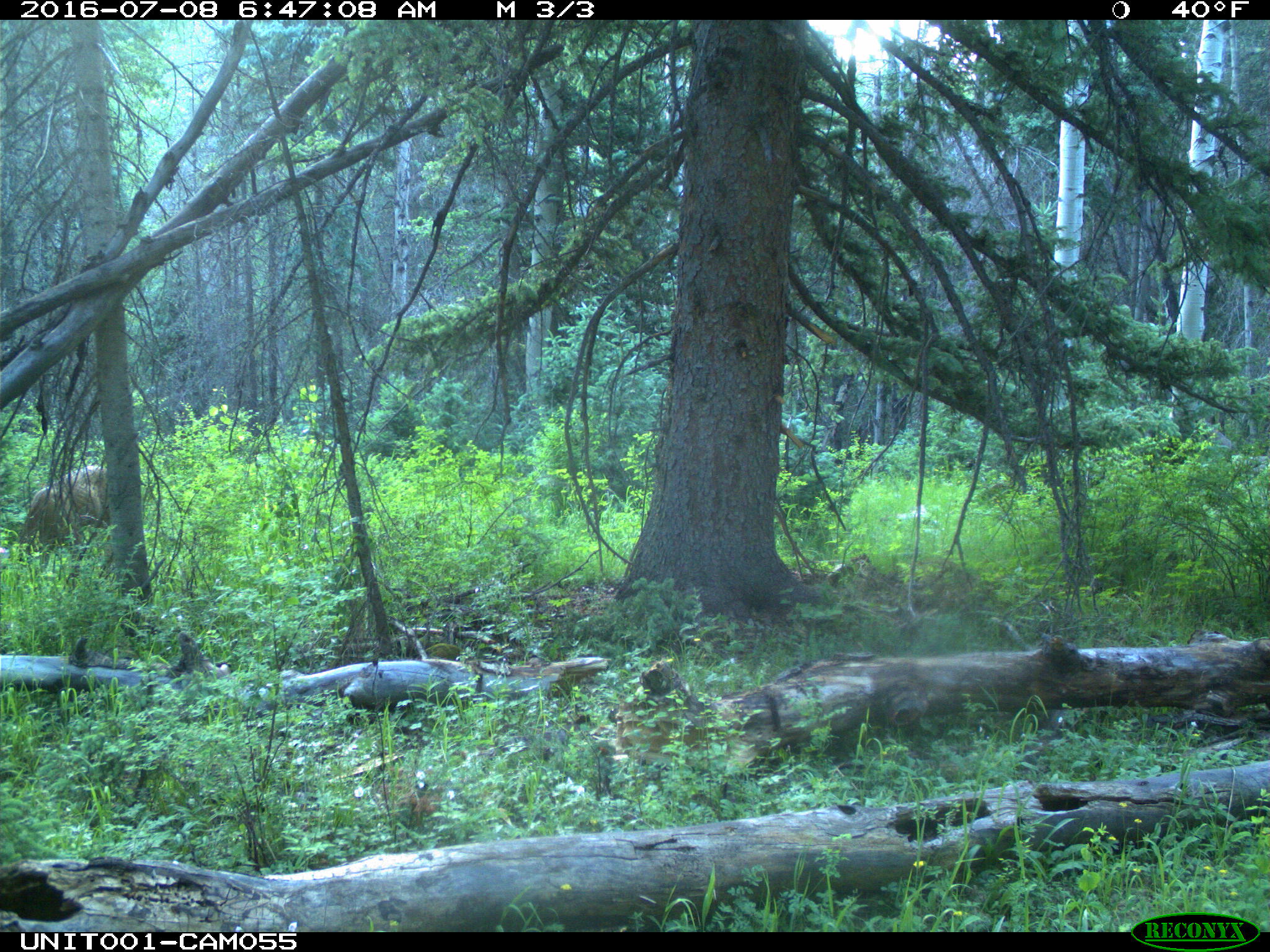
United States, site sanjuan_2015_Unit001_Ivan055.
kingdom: Animalia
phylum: Chordata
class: Mammalia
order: Artiodactyla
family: Cervidae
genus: Odocoileus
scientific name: Odocoileus hemionus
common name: mule deer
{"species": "Odocoileus hemionus (mule deer)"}